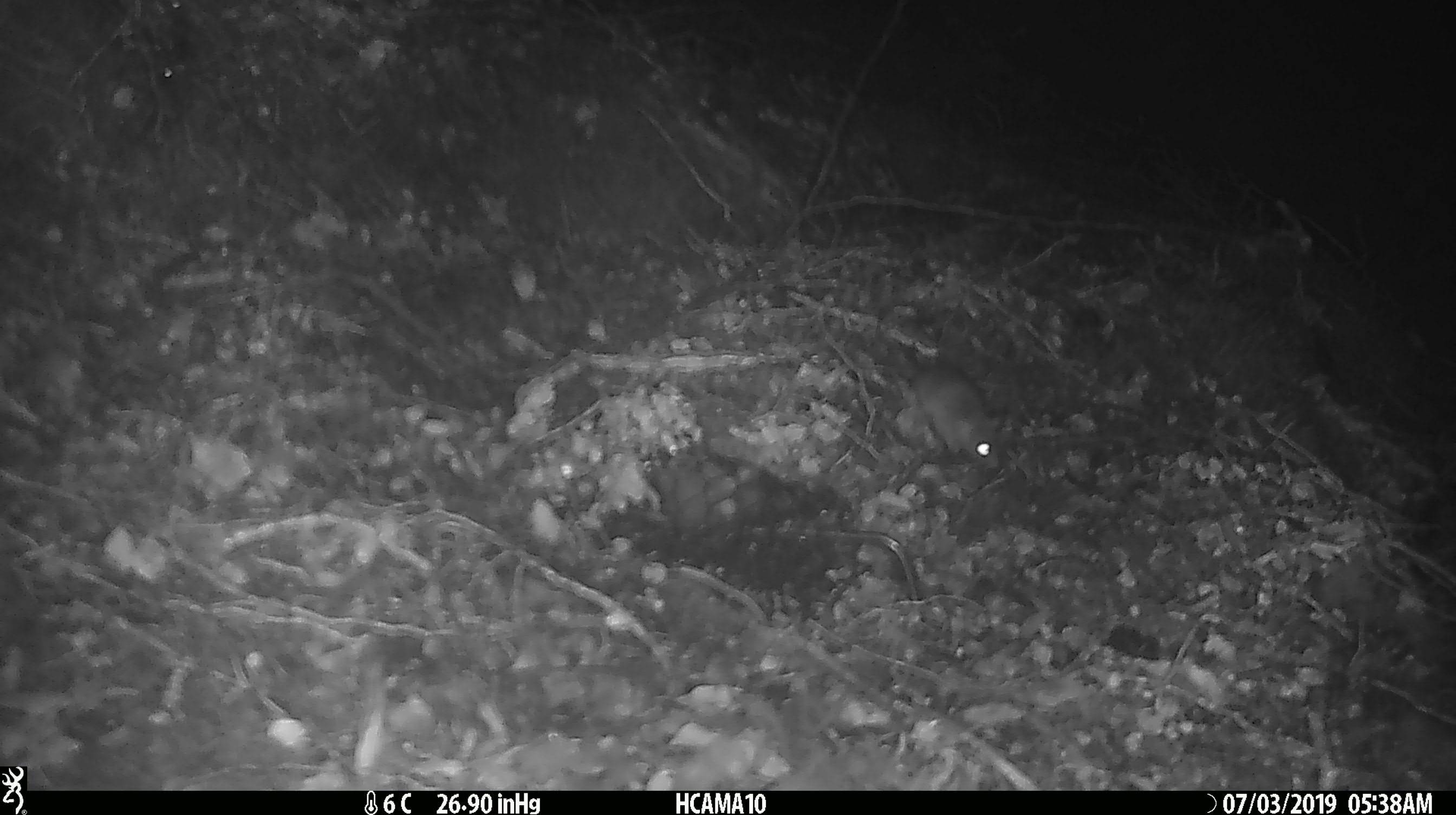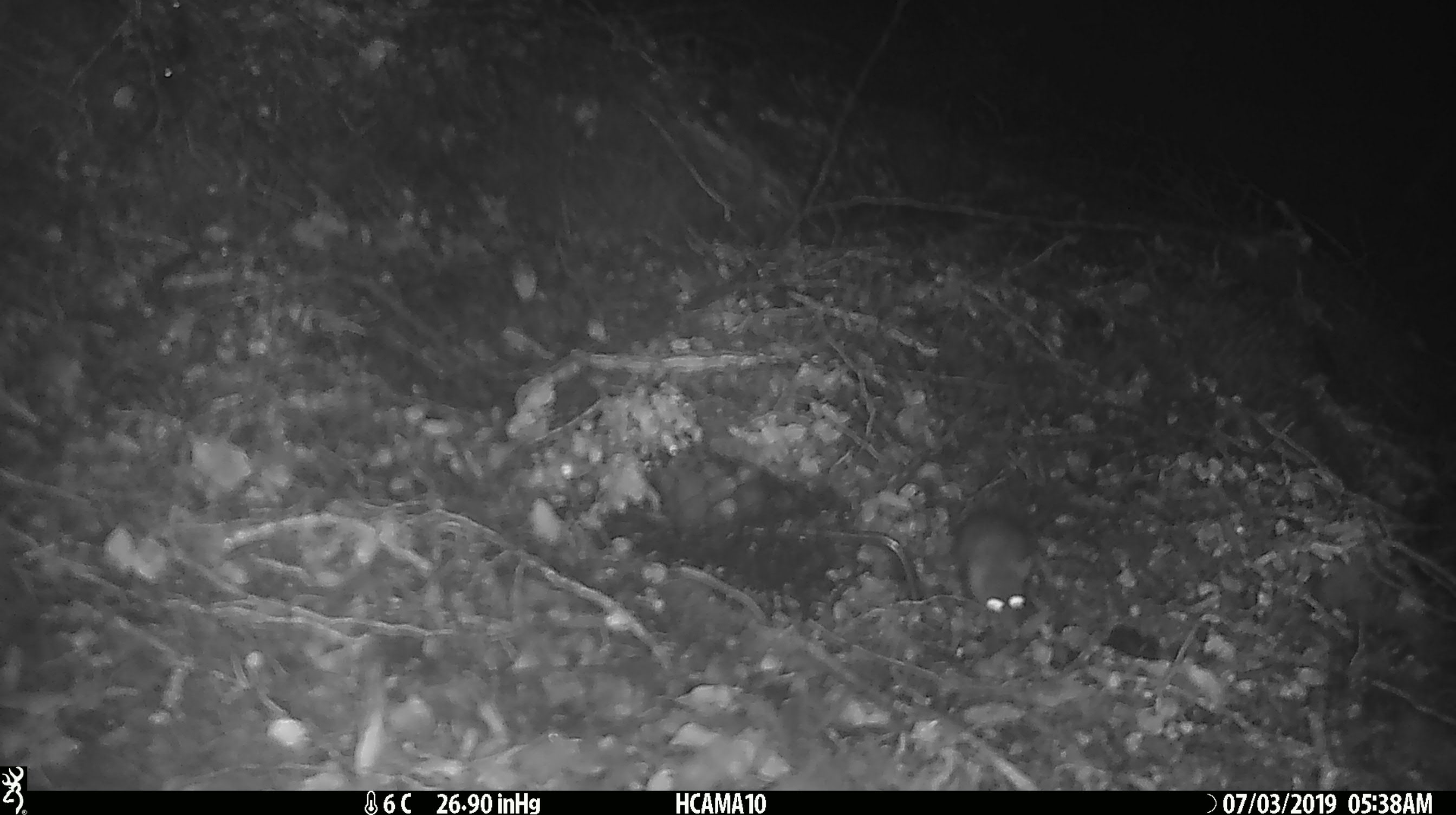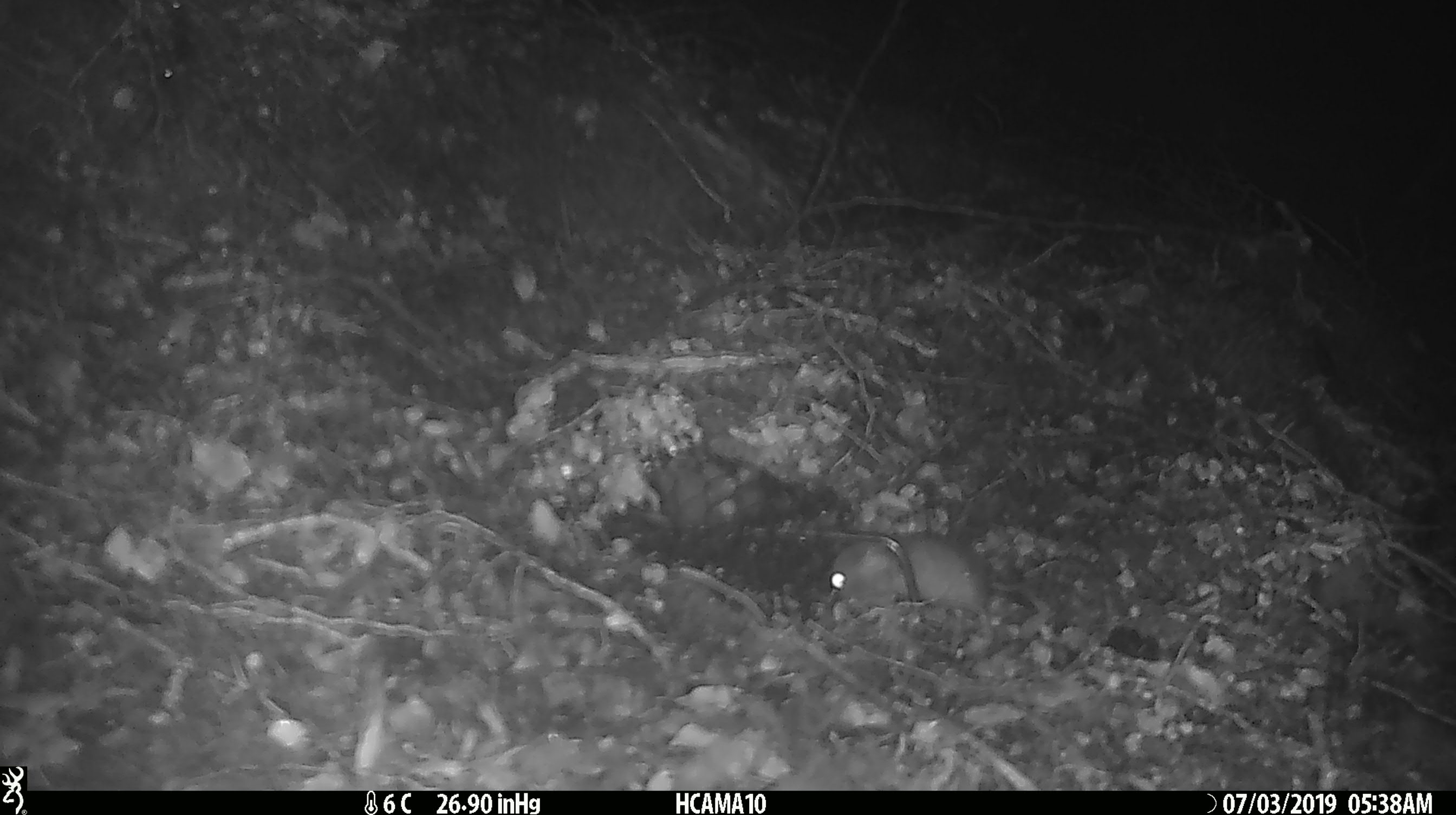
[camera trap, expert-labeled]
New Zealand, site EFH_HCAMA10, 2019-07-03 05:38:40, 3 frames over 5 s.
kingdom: Animalia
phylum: Chordata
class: Mammalia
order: Rodentia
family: Muridae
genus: Mus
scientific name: Mus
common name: mouse